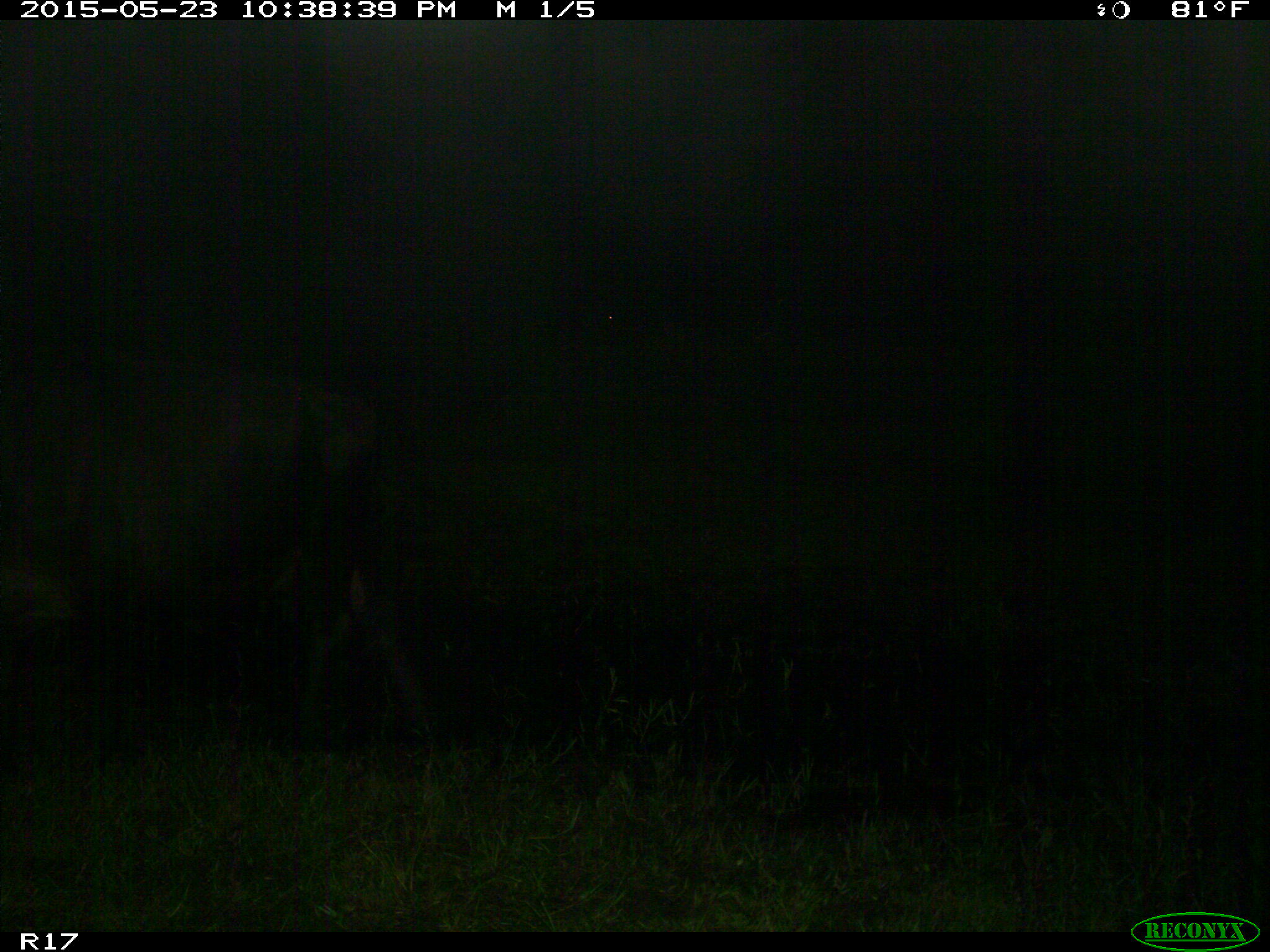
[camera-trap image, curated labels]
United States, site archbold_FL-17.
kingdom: Animalia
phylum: Chordata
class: Mammalia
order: Artiodactyla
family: Bovidae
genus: Bos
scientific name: Bos taurus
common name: domestic cow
Bos taurus (domestic cow).